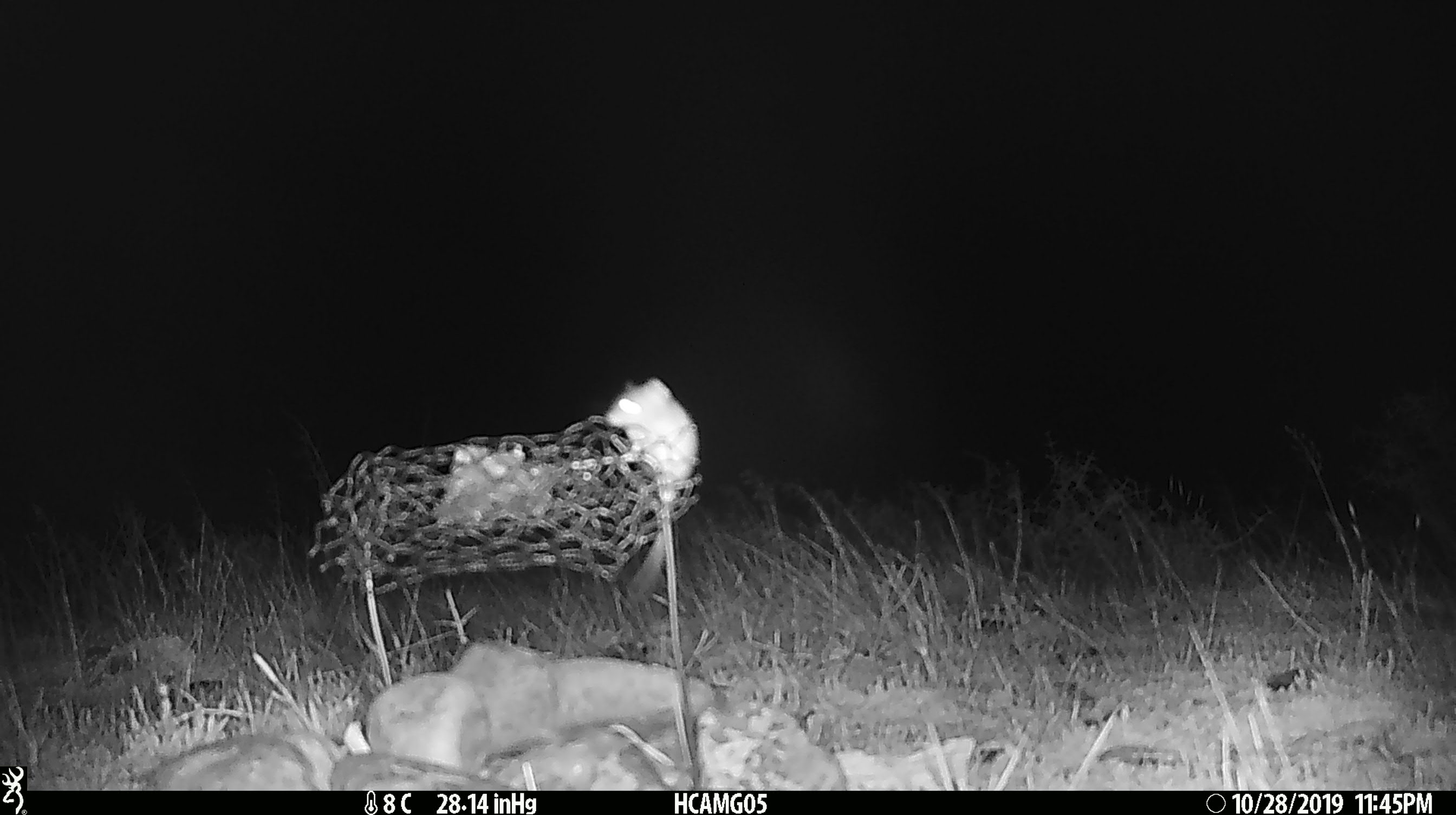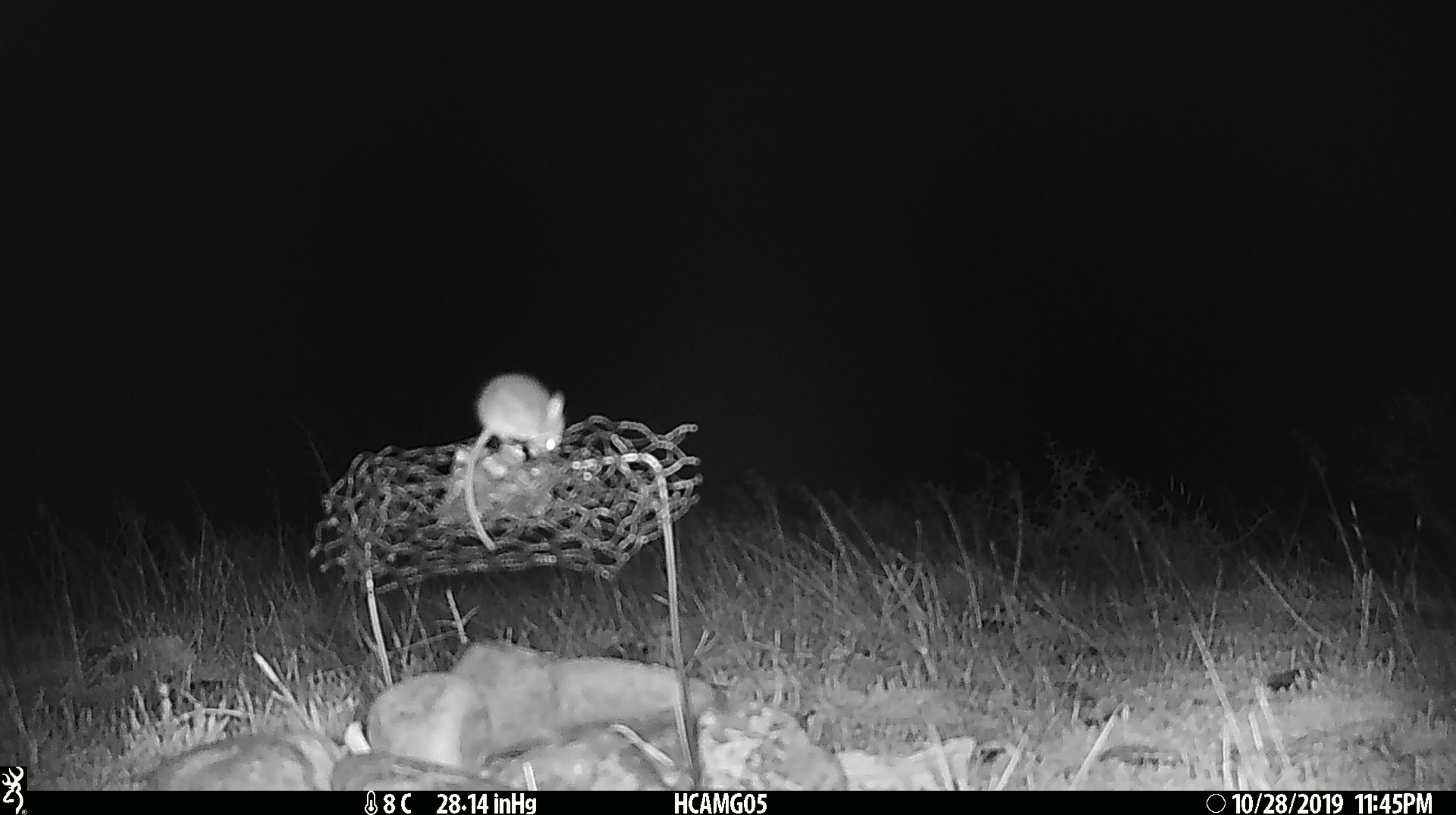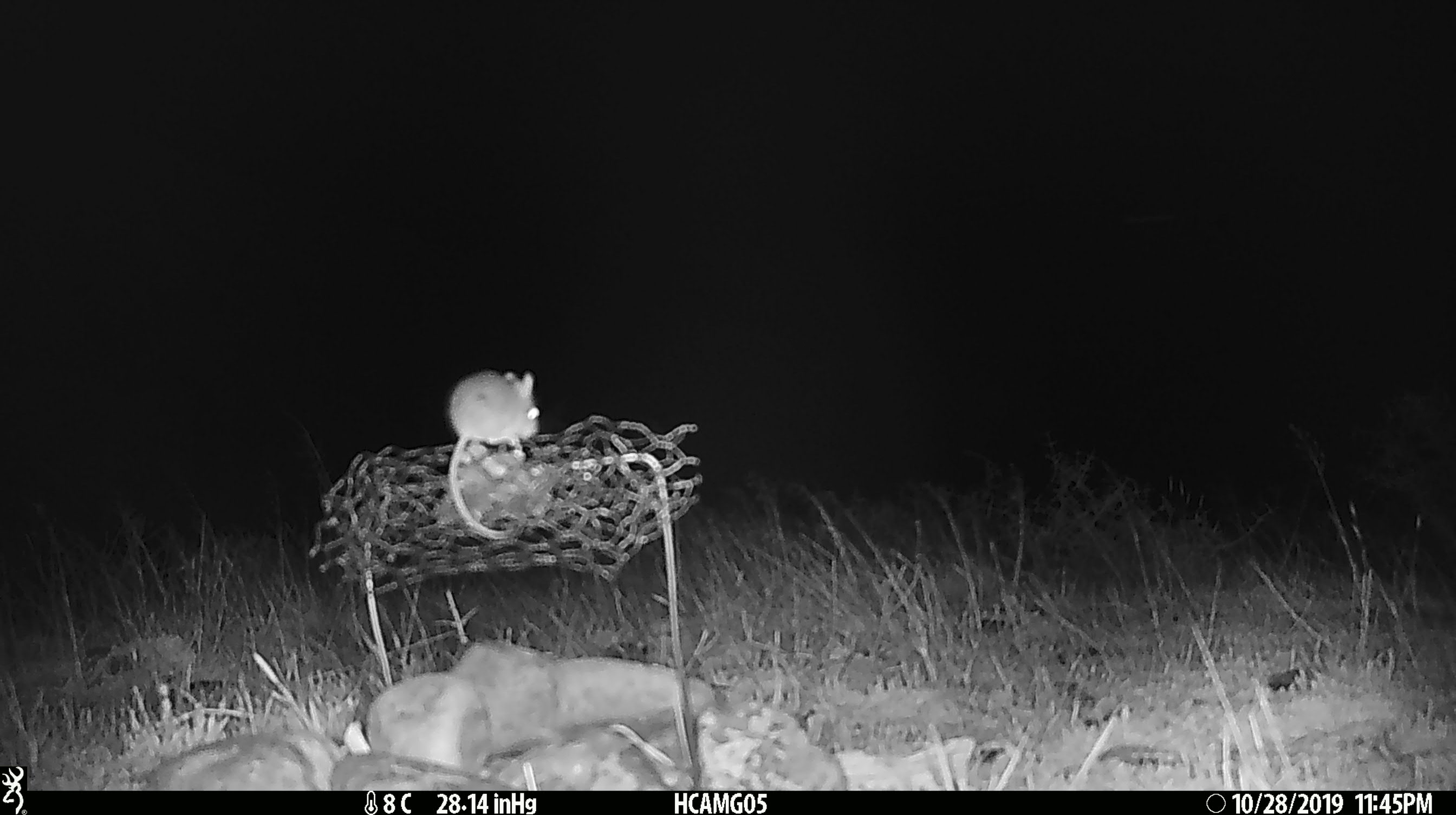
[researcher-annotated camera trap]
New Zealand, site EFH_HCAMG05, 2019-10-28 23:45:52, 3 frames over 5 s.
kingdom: Animalia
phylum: Chordata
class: Mammalia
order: Rodentia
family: Muridae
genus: Mus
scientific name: Mus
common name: mouse